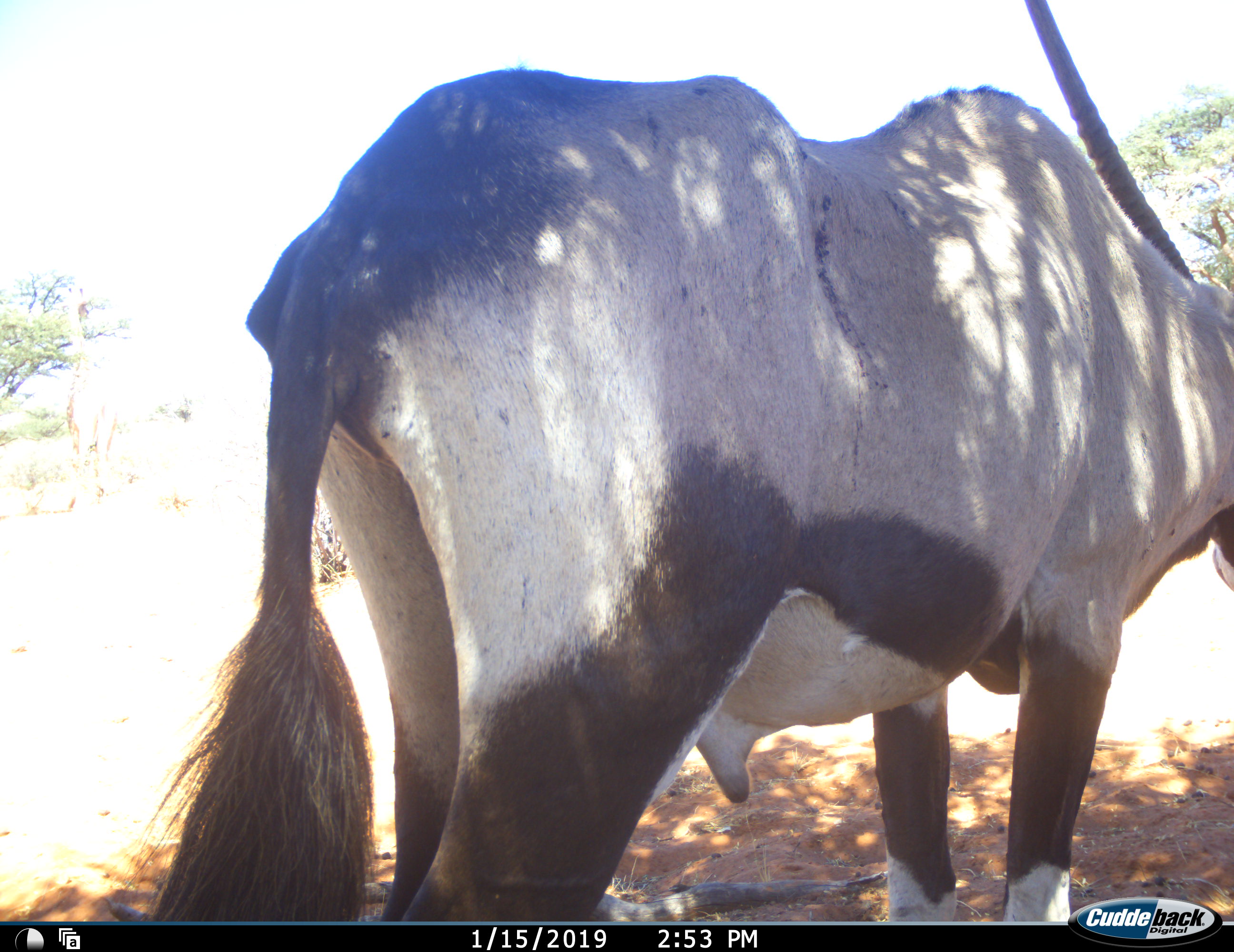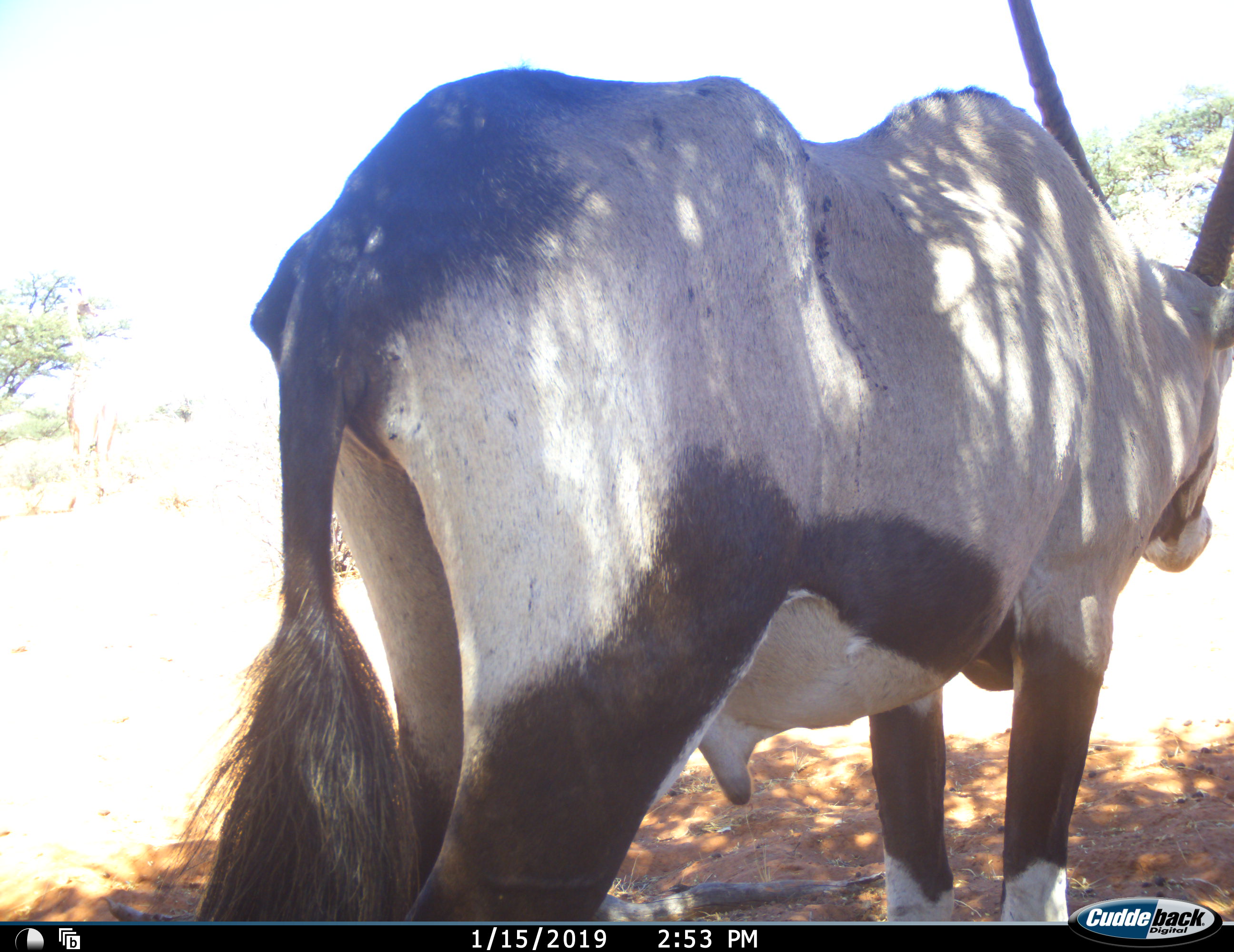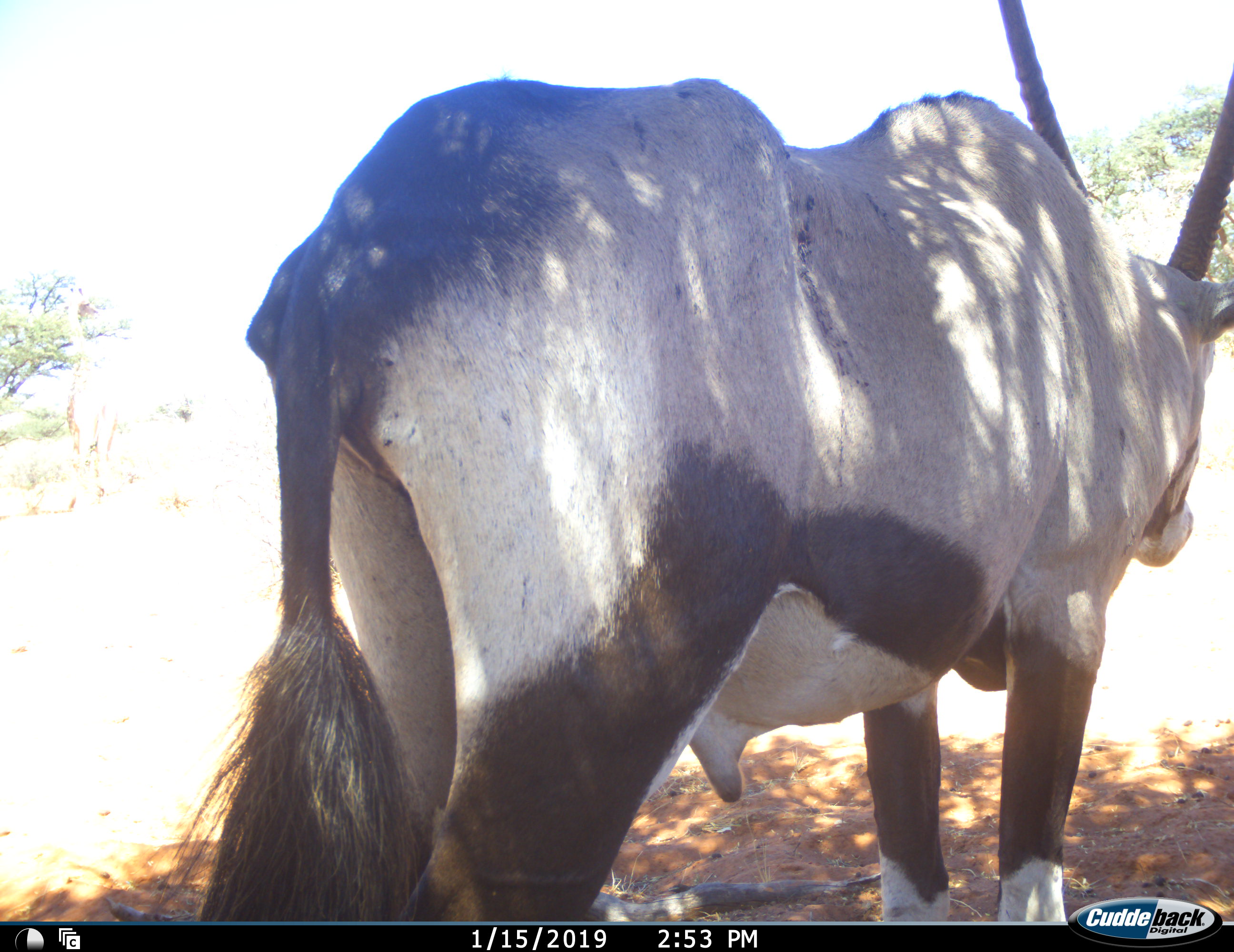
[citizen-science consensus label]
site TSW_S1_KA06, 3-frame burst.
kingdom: Animalia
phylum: Chordata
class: Mammalia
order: Artiodactyla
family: Bovidae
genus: Oryx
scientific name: Oryx gazella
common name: gemsbok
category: oryx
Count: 1.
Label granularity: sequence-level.